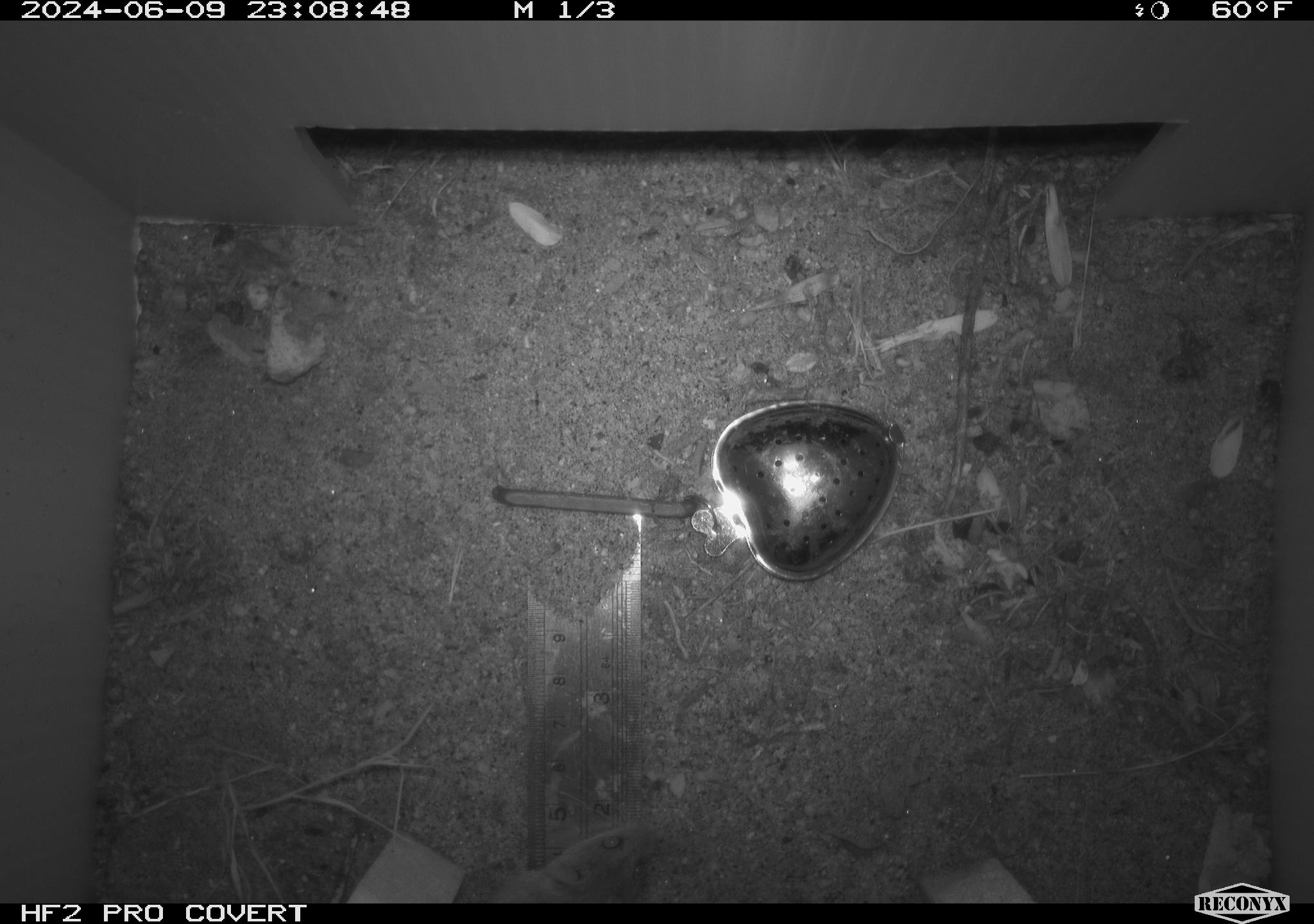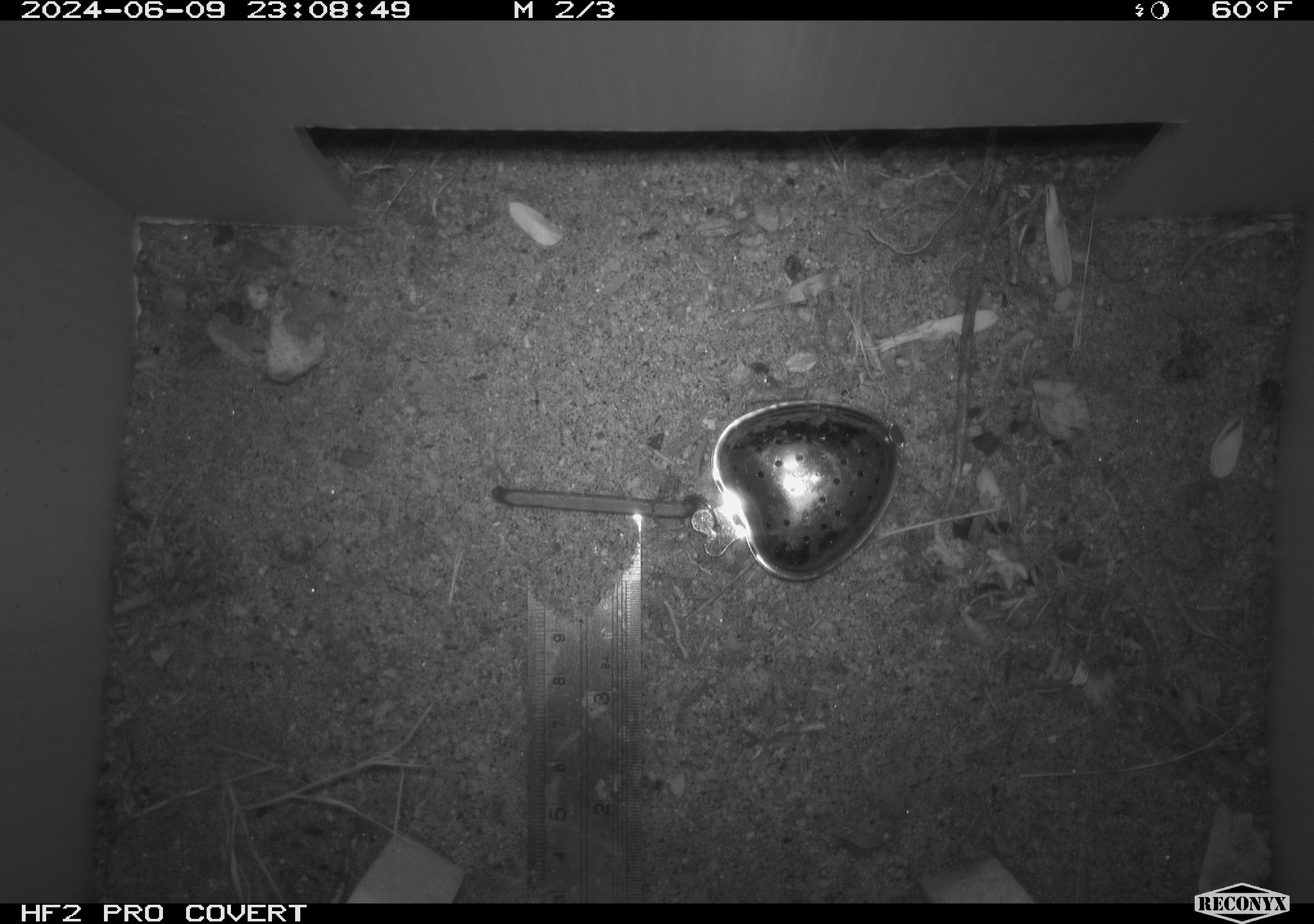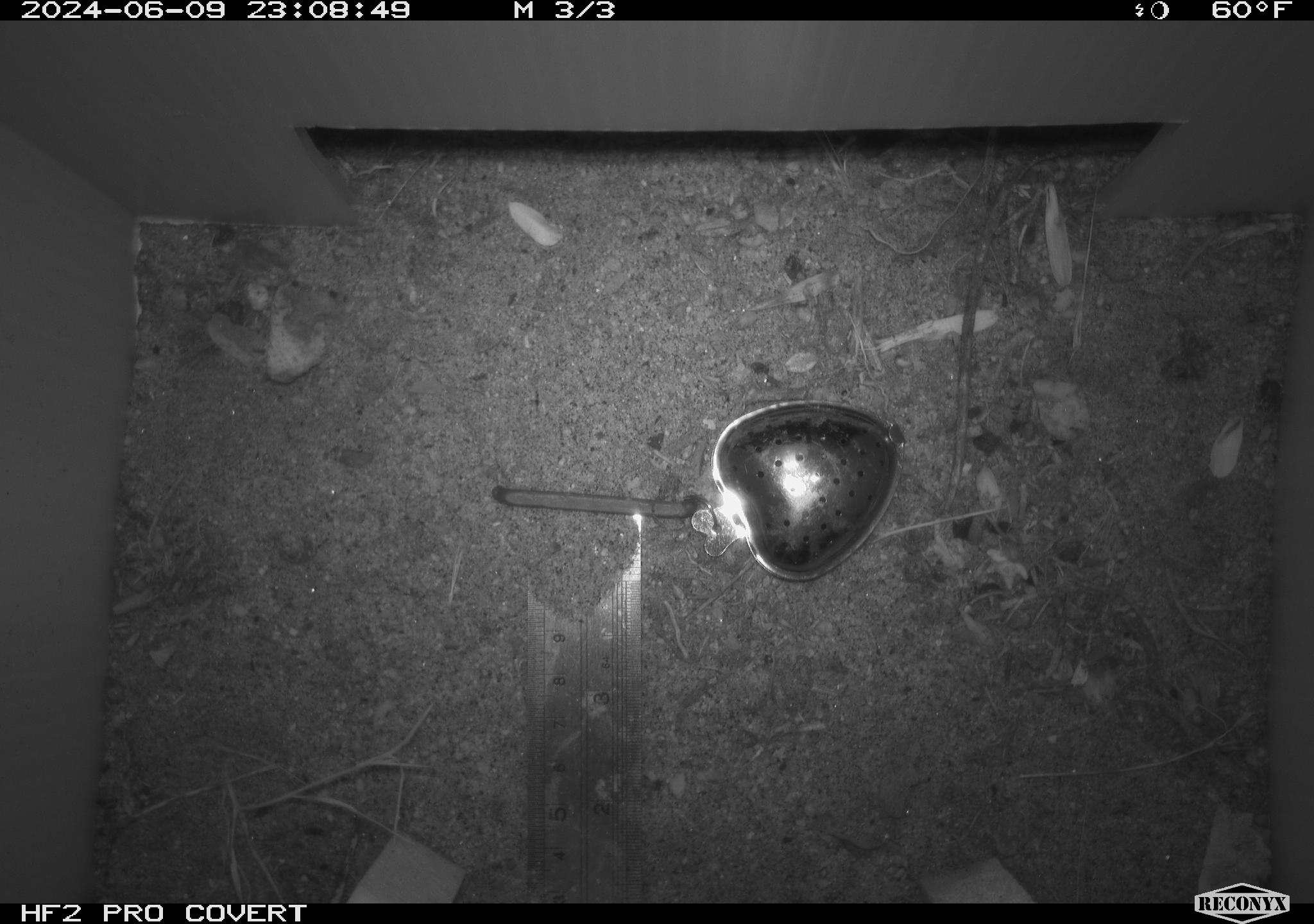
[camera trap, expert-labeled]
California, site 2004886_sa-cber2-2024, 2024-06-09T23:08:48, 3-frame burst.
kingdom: Animalia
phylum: Chordata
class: Mammalia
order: Rodentia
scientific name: Rodentia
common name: mouse species